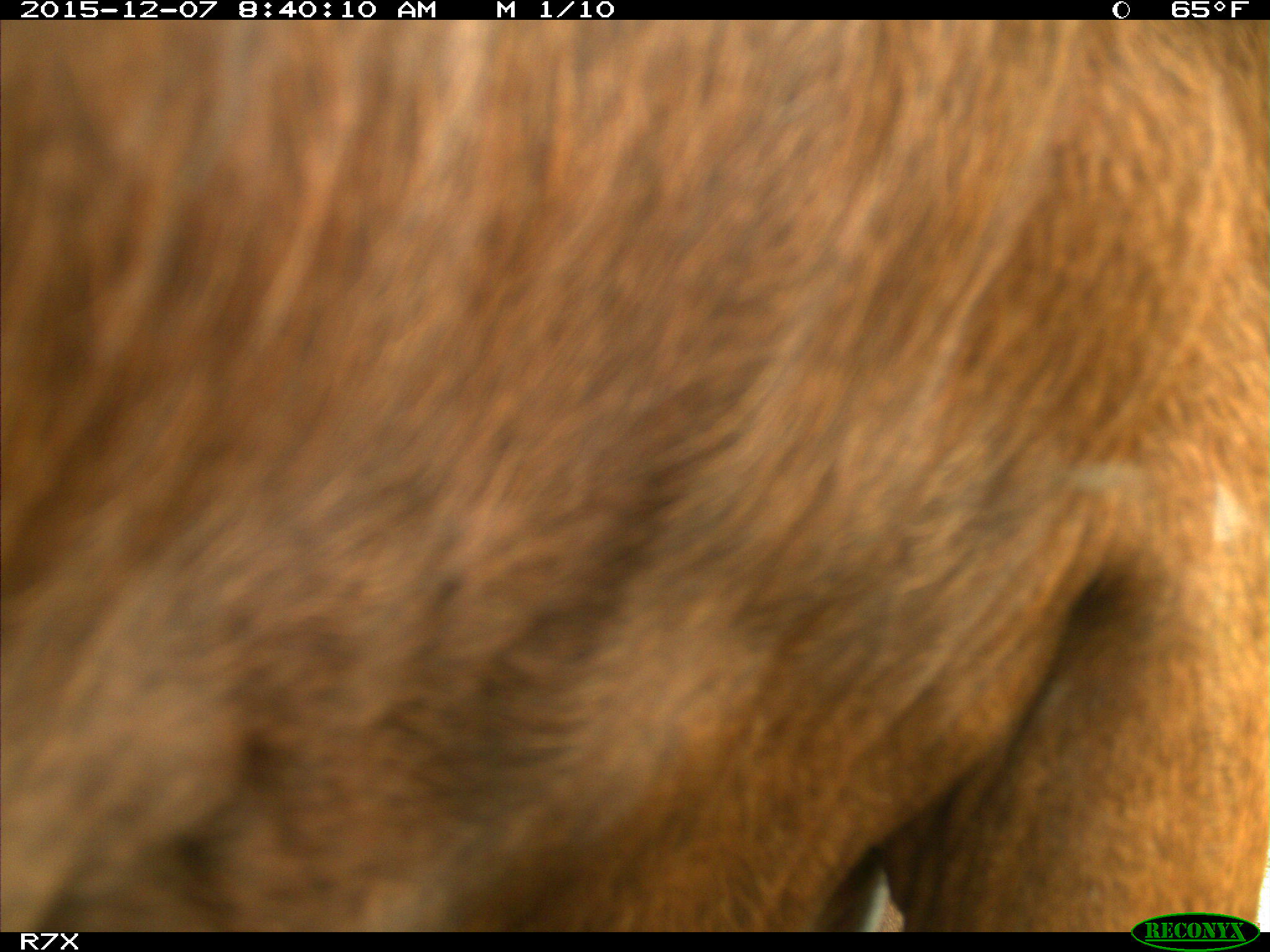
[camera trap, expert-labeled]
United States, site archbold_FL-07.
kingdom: Animalia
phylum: Chordata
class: Mammalia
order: Artiodactyla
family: Bovidae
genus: Bos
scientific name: Bos taurus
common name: domestic cow